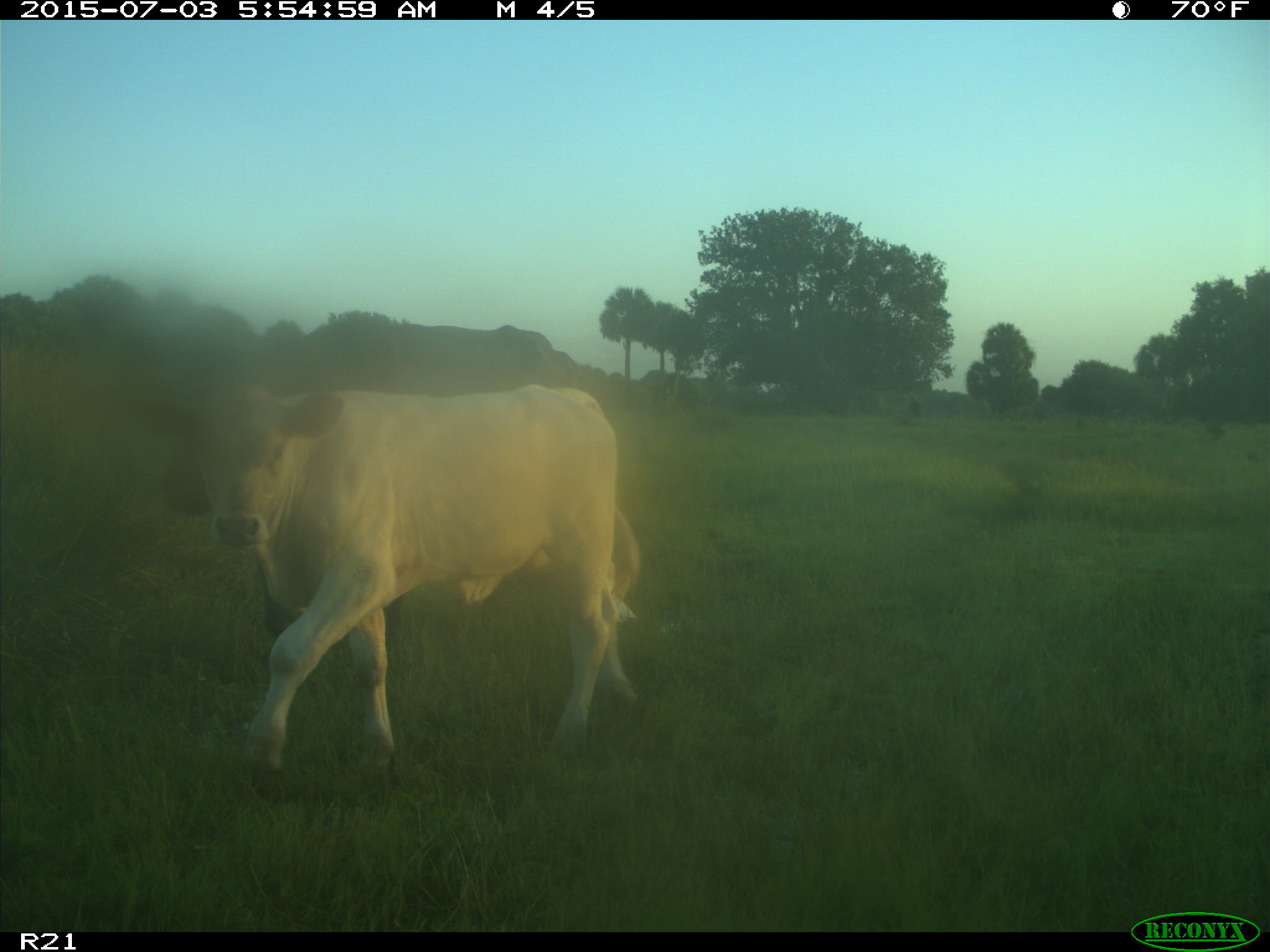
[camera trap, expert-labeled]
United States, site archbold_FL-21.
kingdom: Animalia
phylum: Chordata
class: Mammalia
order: Artiodactyla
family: Bovidae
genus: Bos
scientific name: Bos taurus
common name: domestic cow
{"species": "Bos taurus (domestic cow)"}